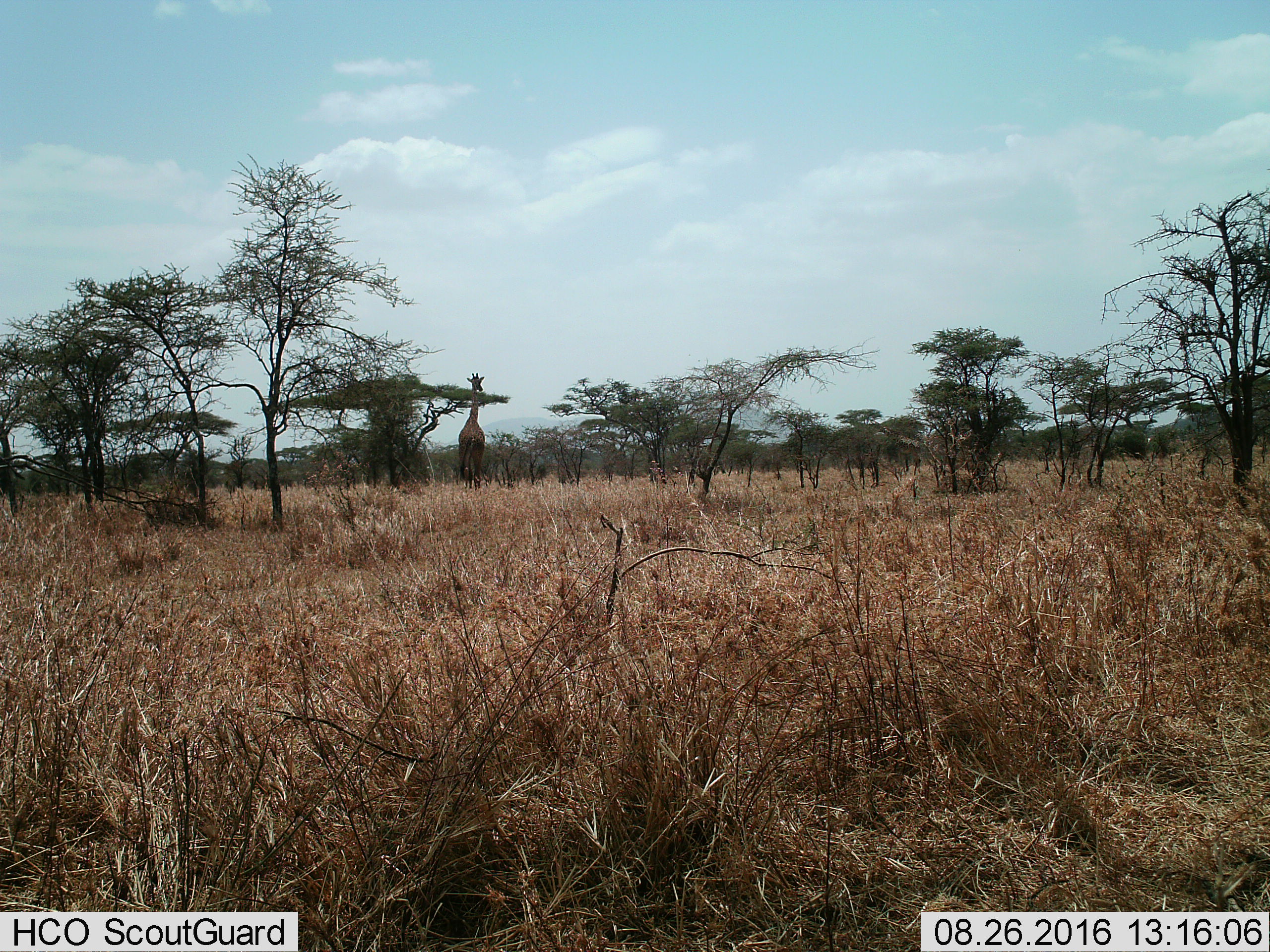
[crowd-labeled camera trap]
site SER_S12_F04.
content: unidentified animal